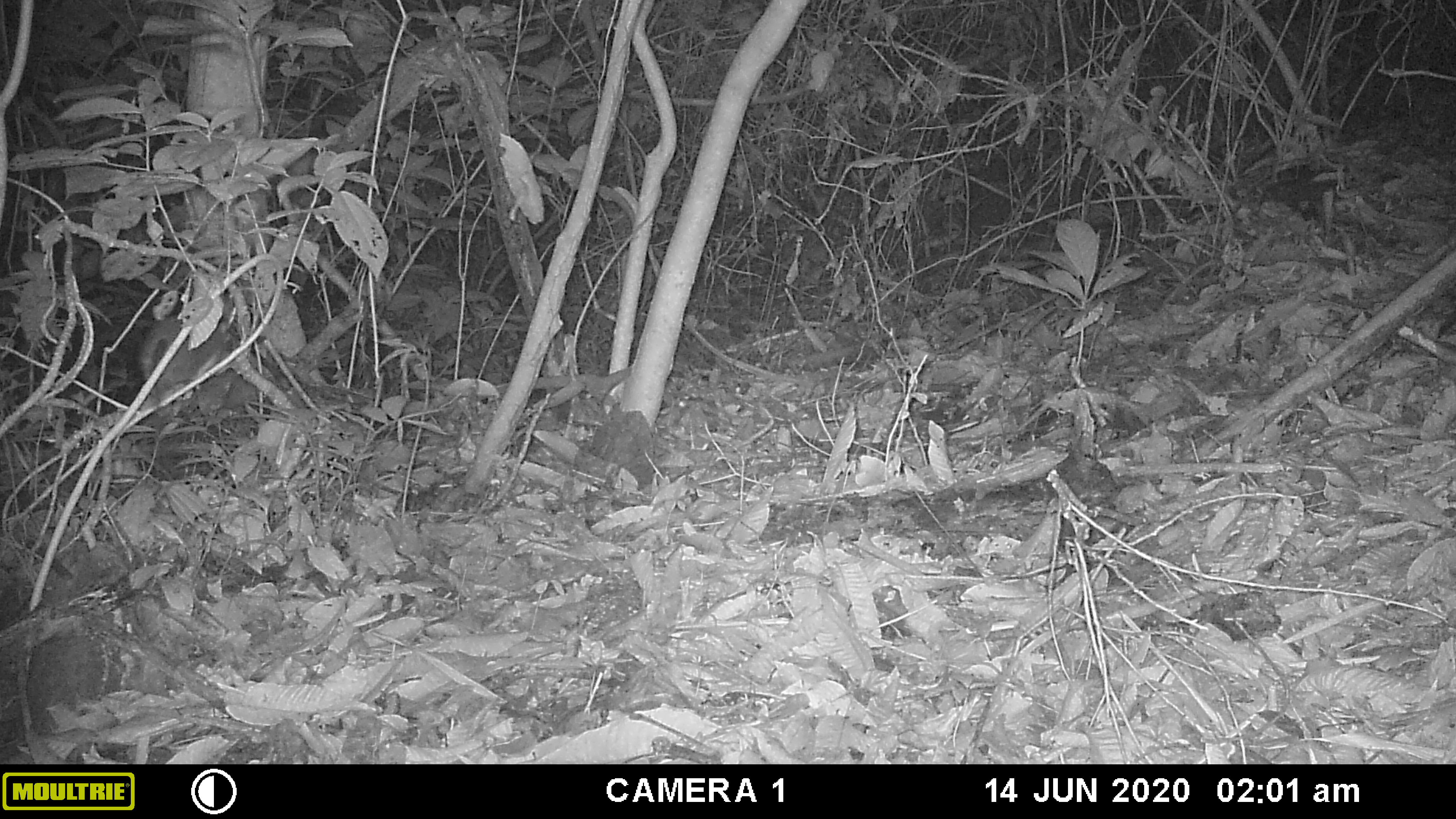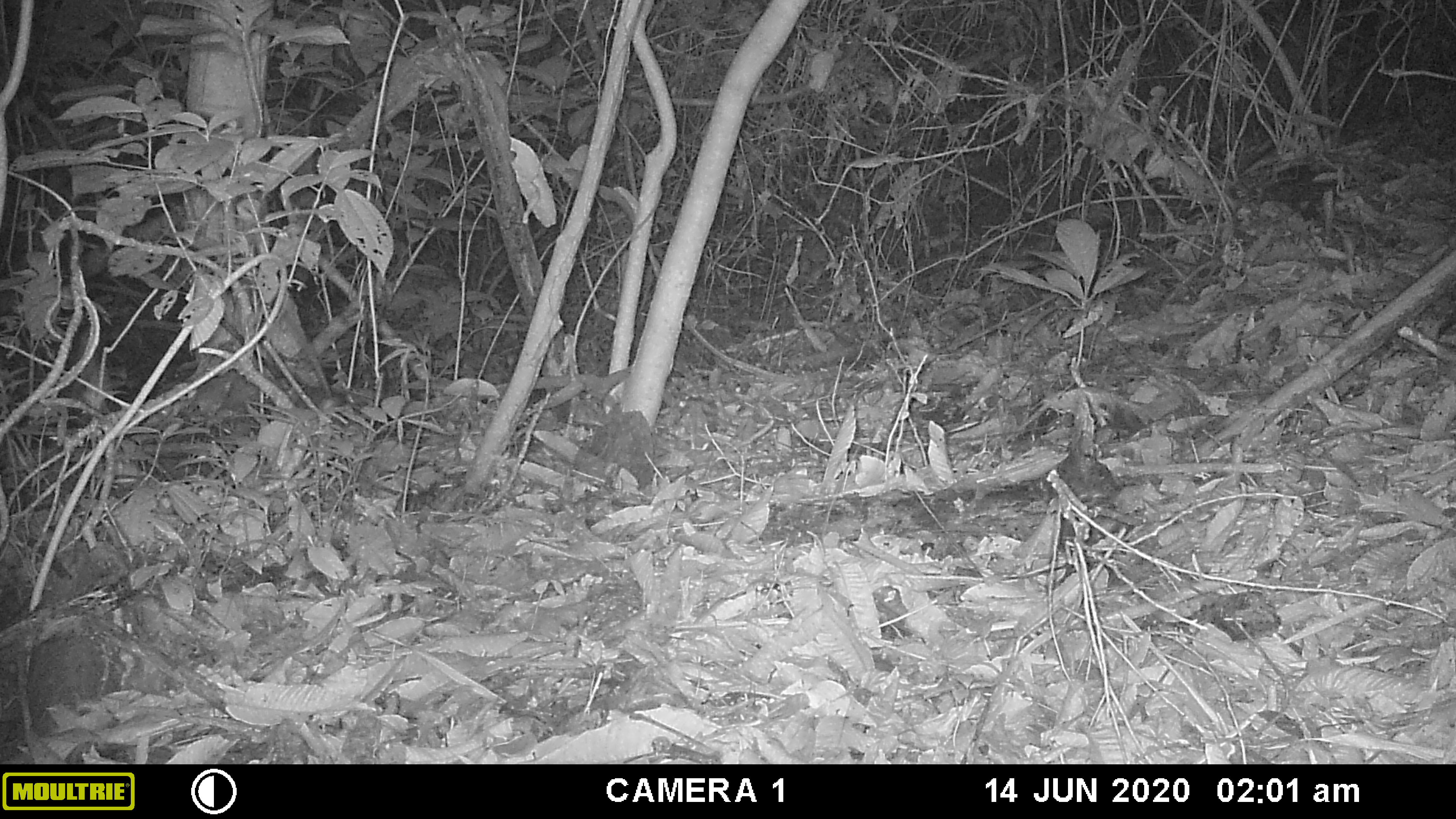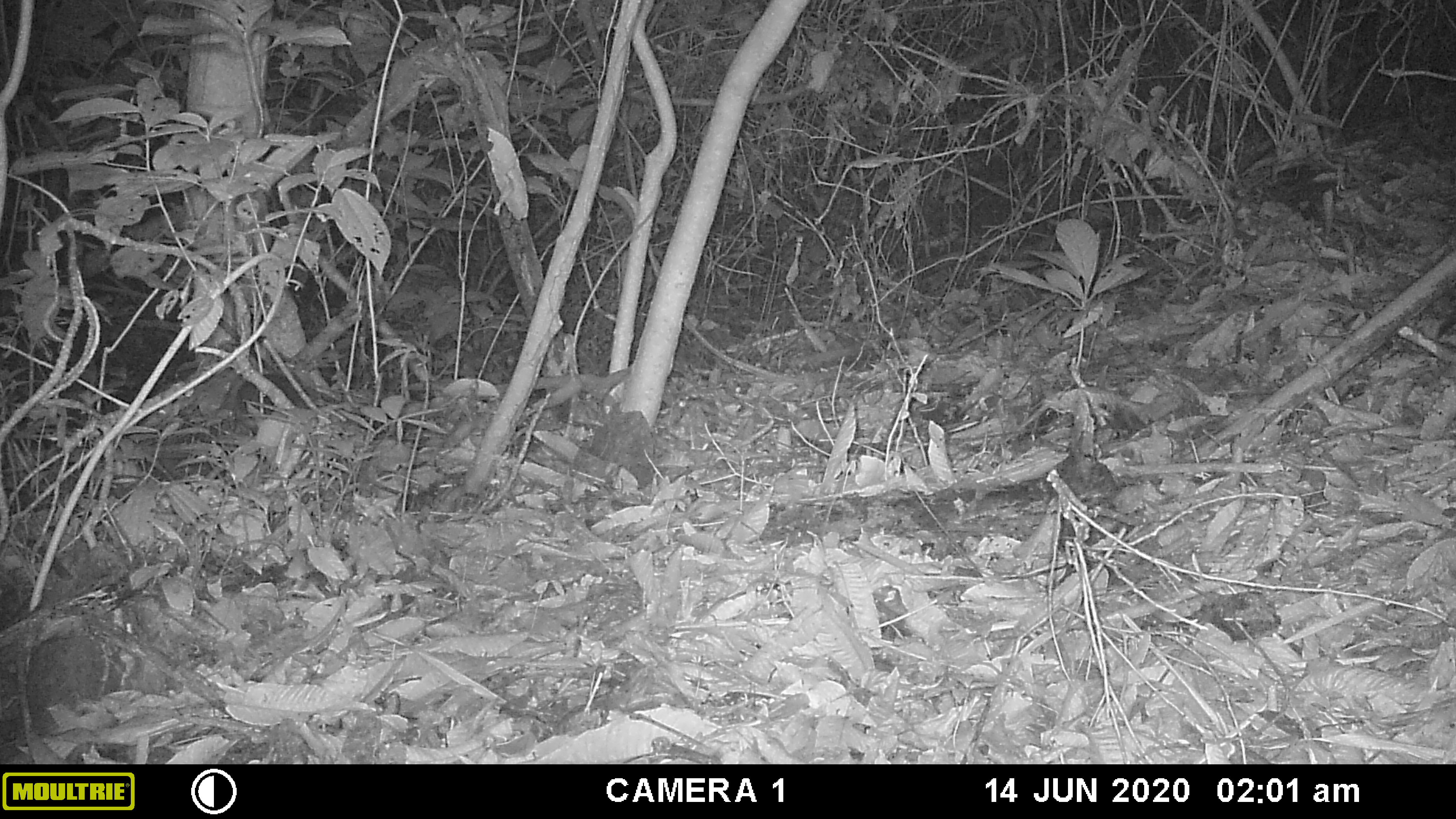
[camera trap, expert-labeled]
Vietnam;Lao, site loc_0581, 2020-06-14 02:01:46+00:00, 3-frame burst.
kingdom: Animalia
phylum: Chordata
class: Mammalia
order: Rodentia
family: Muridae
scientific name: Muridae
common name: old-world mice and rats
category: unidentified murid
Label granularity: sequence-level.